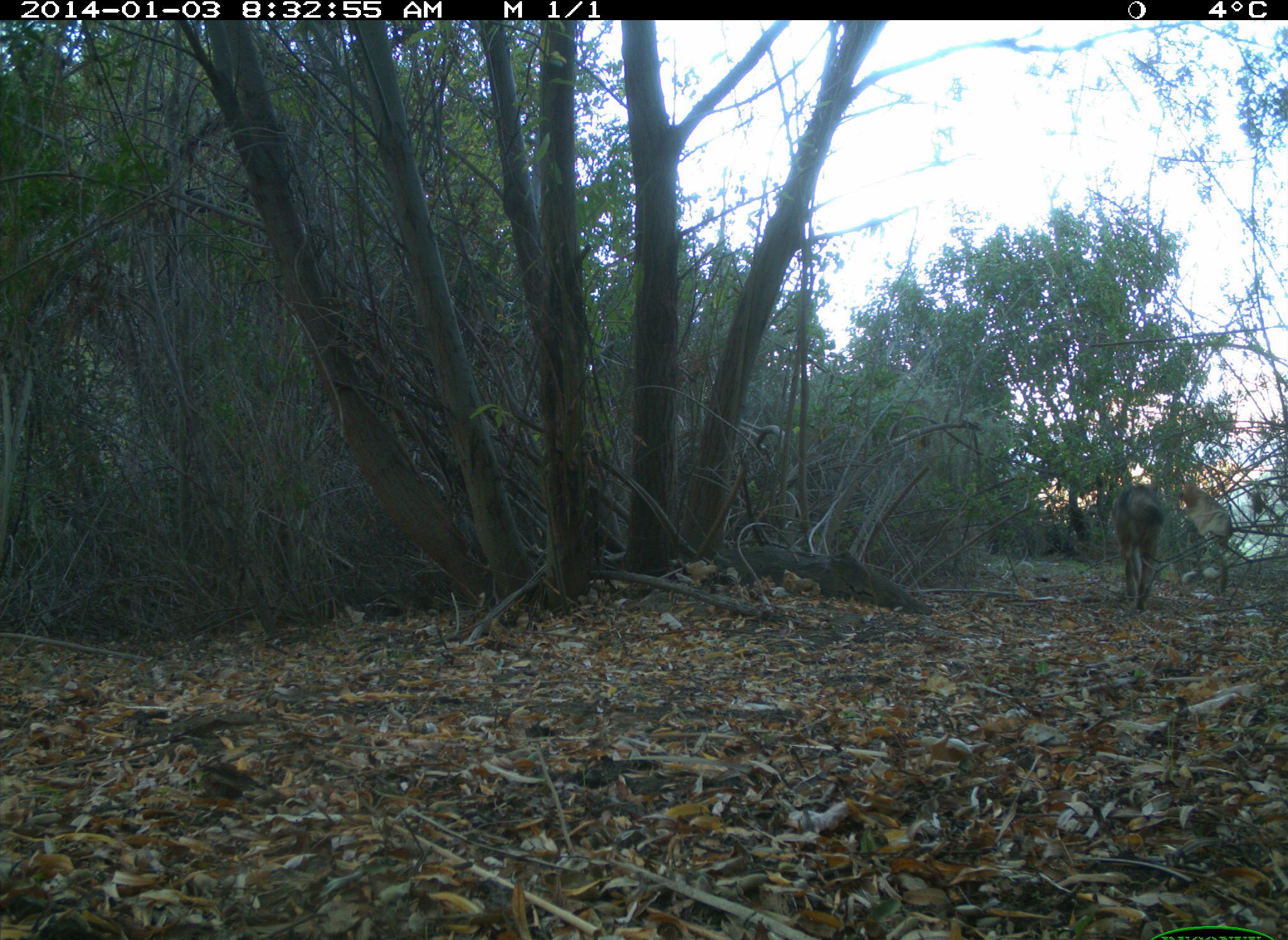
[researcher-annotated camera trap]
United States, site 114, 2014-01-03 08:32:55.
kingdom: Animalia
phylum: Chordata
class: Mammalia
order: Carnivora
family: Canidae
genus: Canis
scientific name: Canis latrans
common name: coyote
Coyote (Canis latrans).